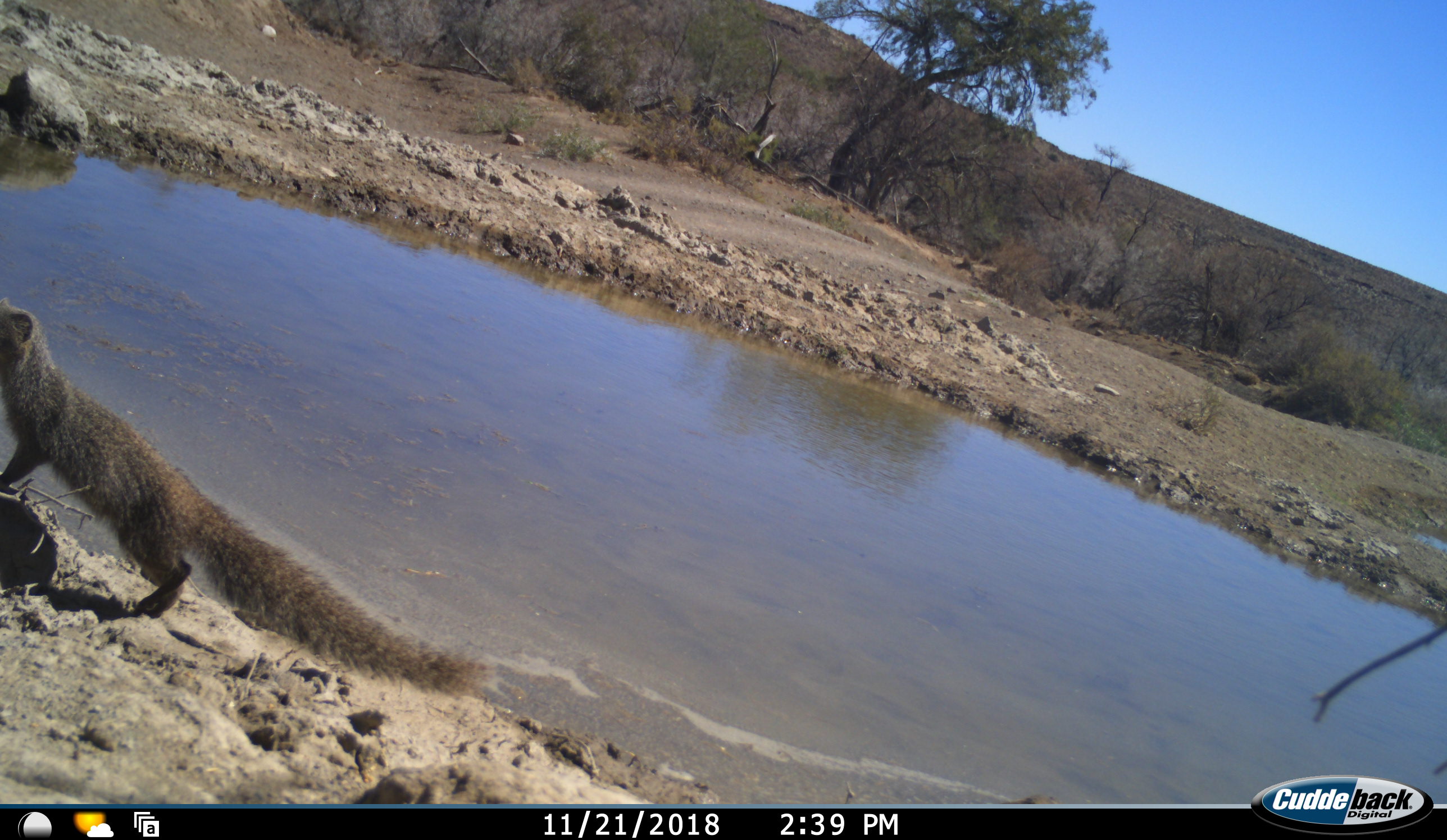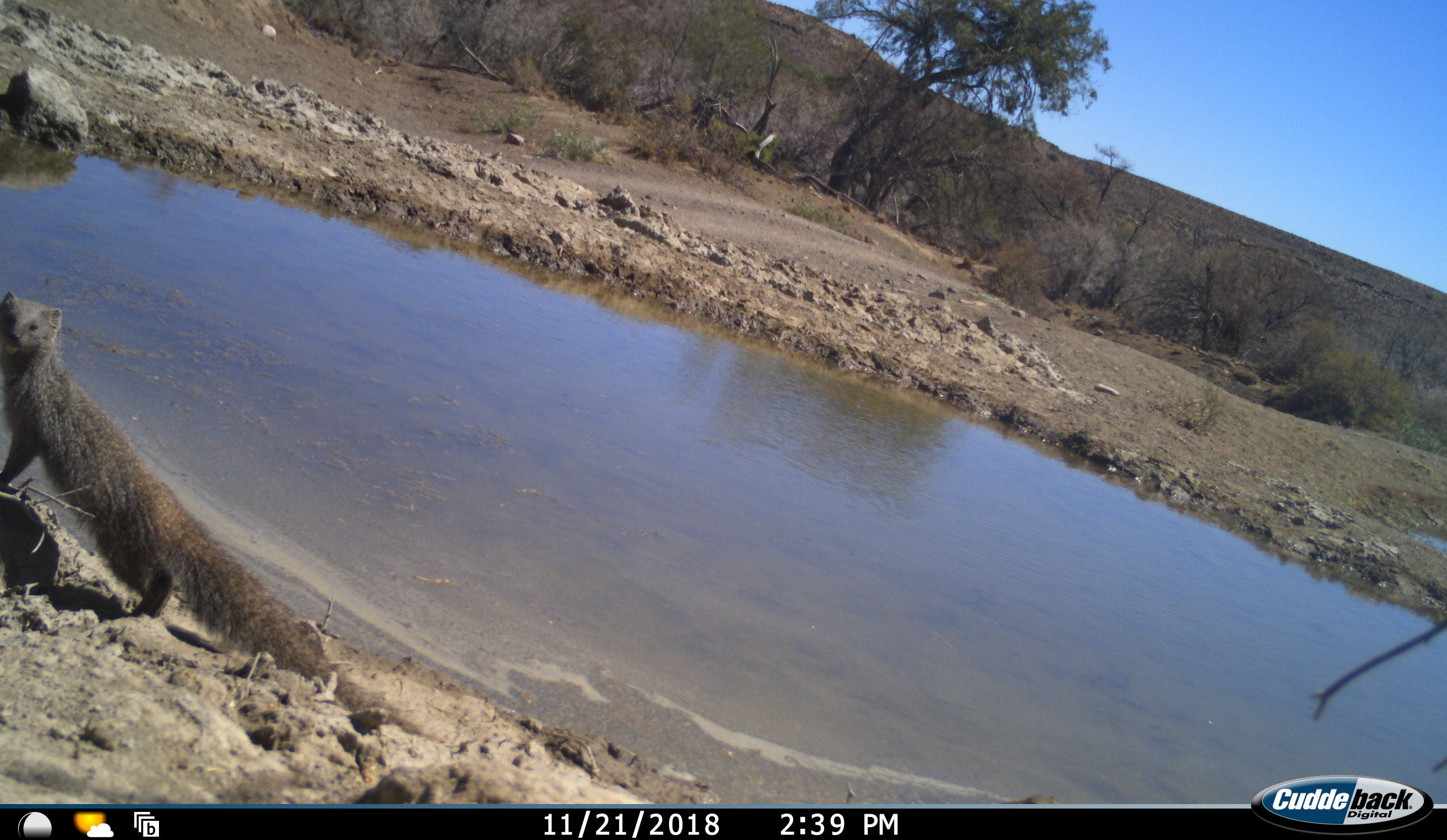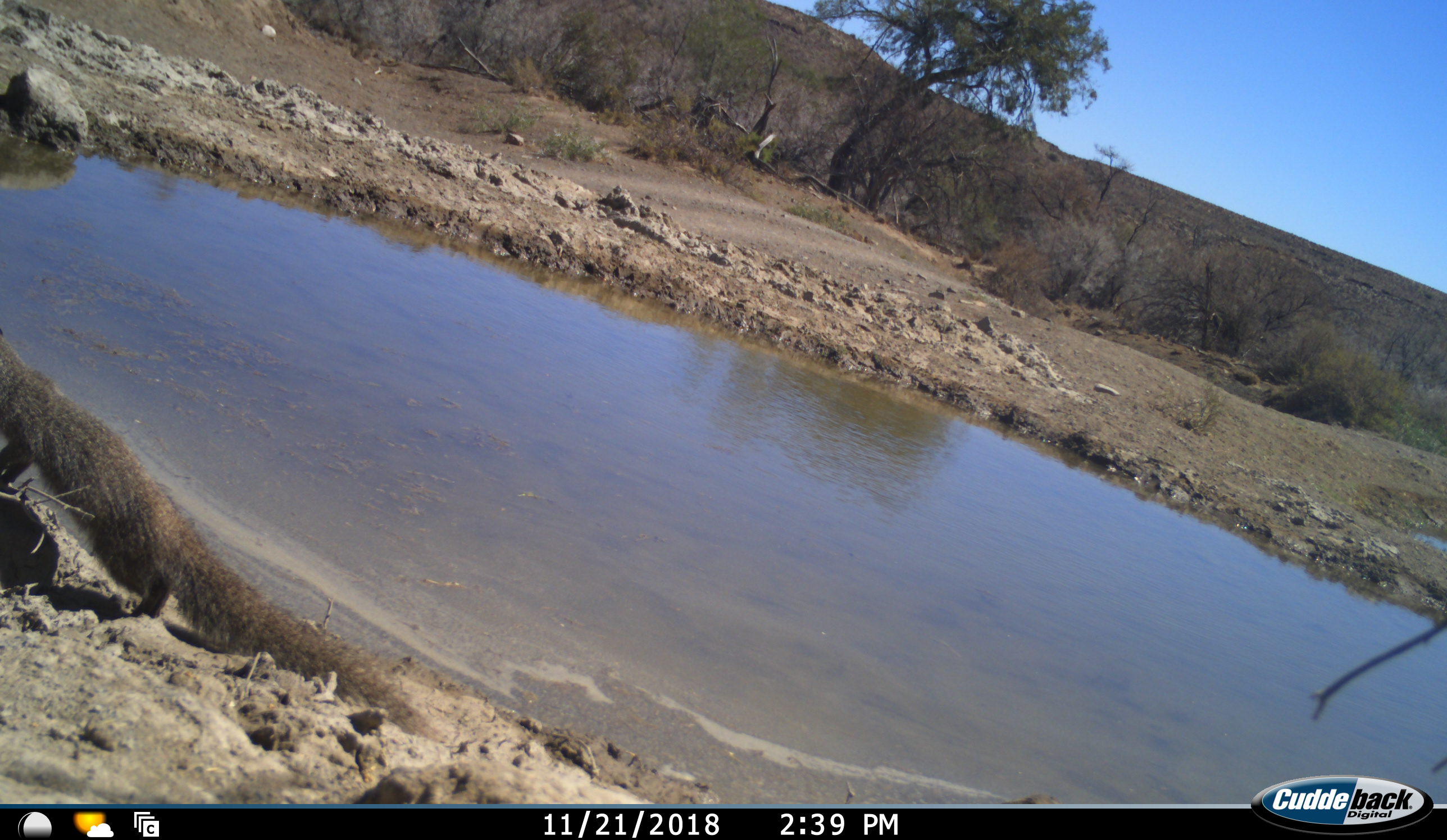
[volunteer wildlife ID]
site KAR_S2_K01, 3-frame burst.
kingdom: Animalia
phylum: Chordata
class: Mammalia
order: Carnivora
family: Herpestidae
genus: Herpestes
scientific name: Herpestes pulverulentus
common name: cape gray mongoose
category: mongoosesmallcapegrey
Mongoosesmallcapegrey (cape gray mongoose) (Herpestes pulverulentus), count 1. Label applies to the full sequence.